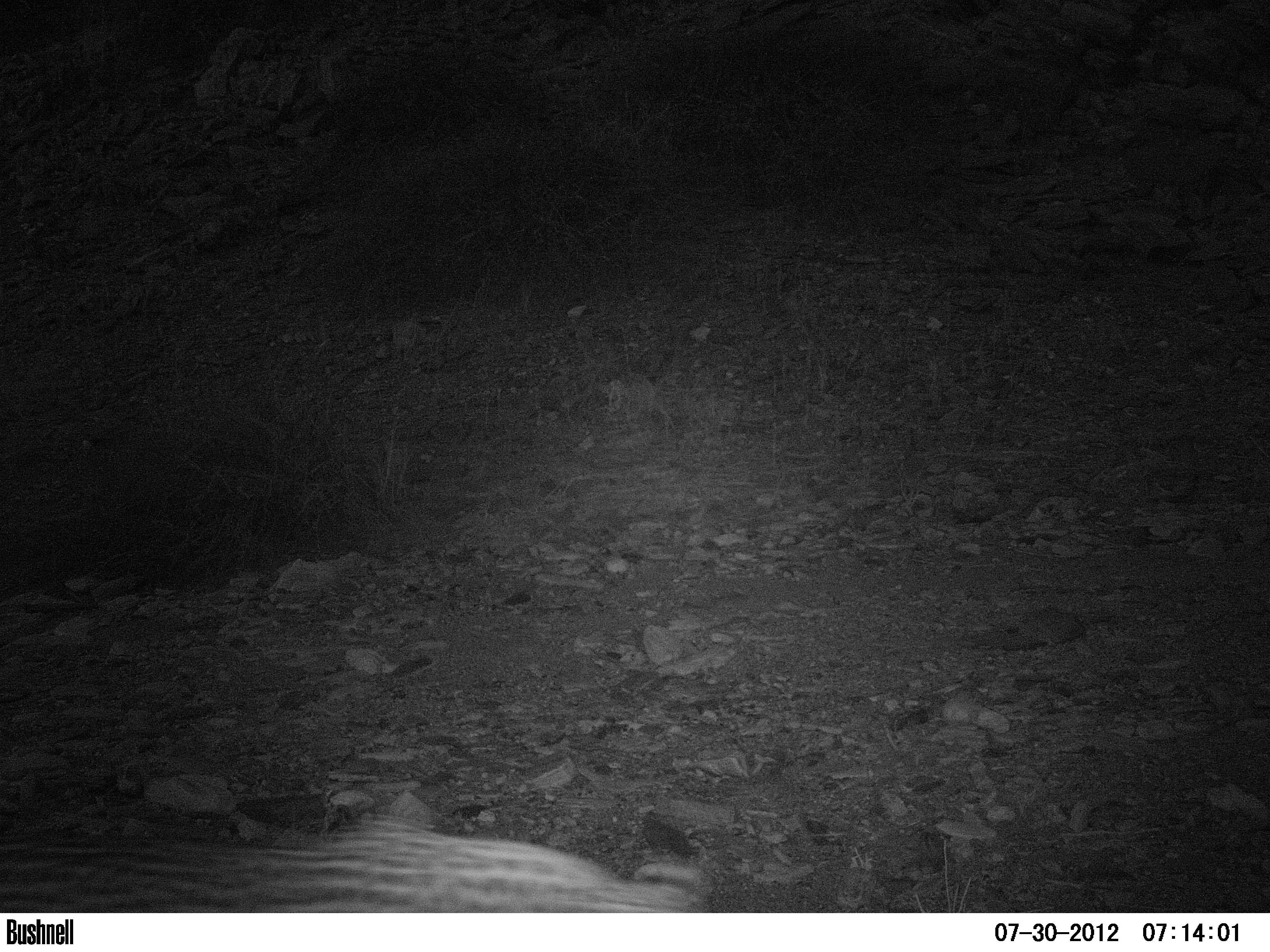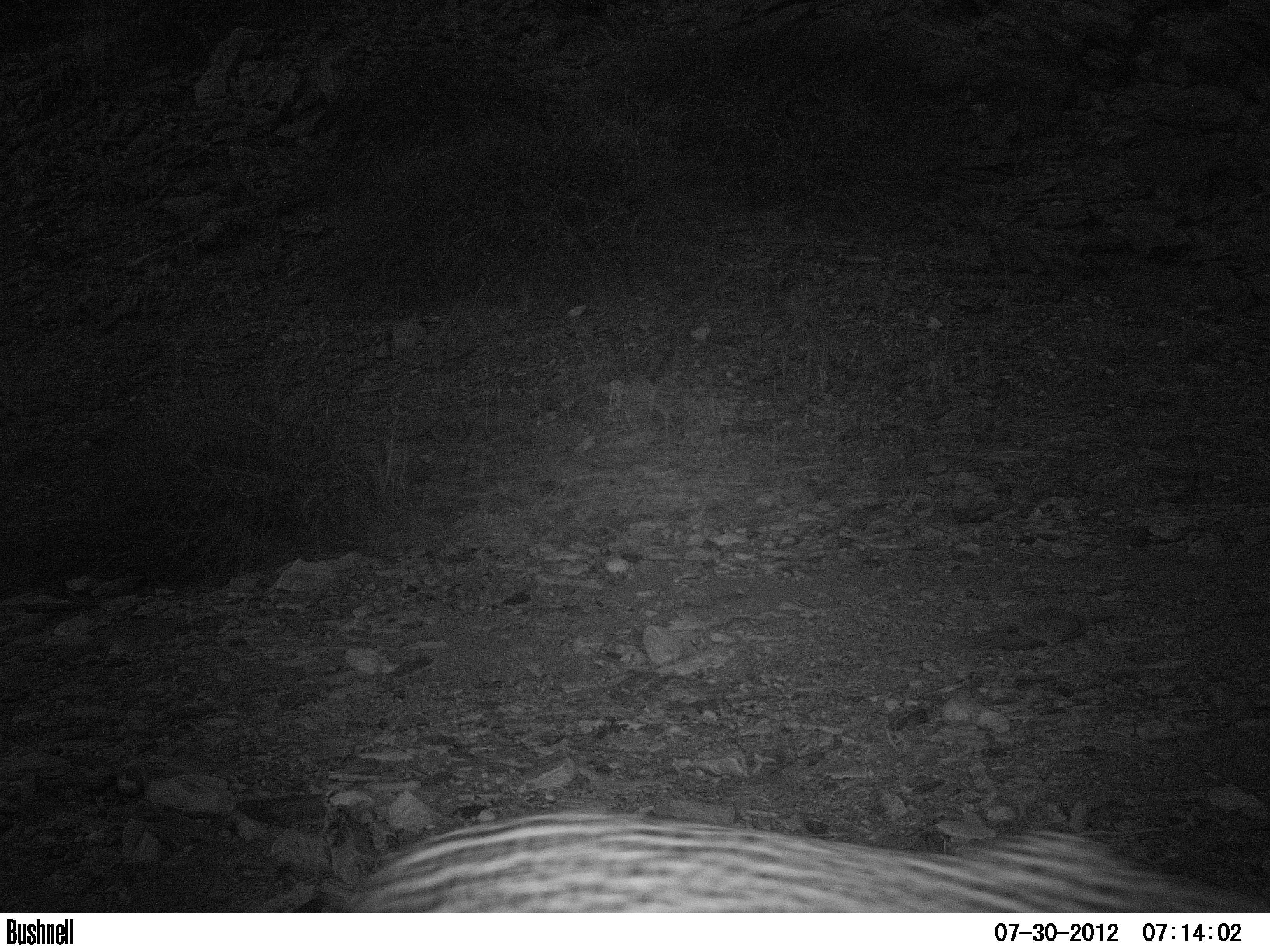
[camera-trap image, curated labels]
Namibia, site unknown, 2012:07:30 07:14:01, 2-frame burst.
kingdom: Animalia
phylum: Chordata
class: Mammalia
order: Carnivora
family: Felidae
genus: Panthera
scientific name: Panthera pardus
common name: leopard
Panthera pardus (leopard).